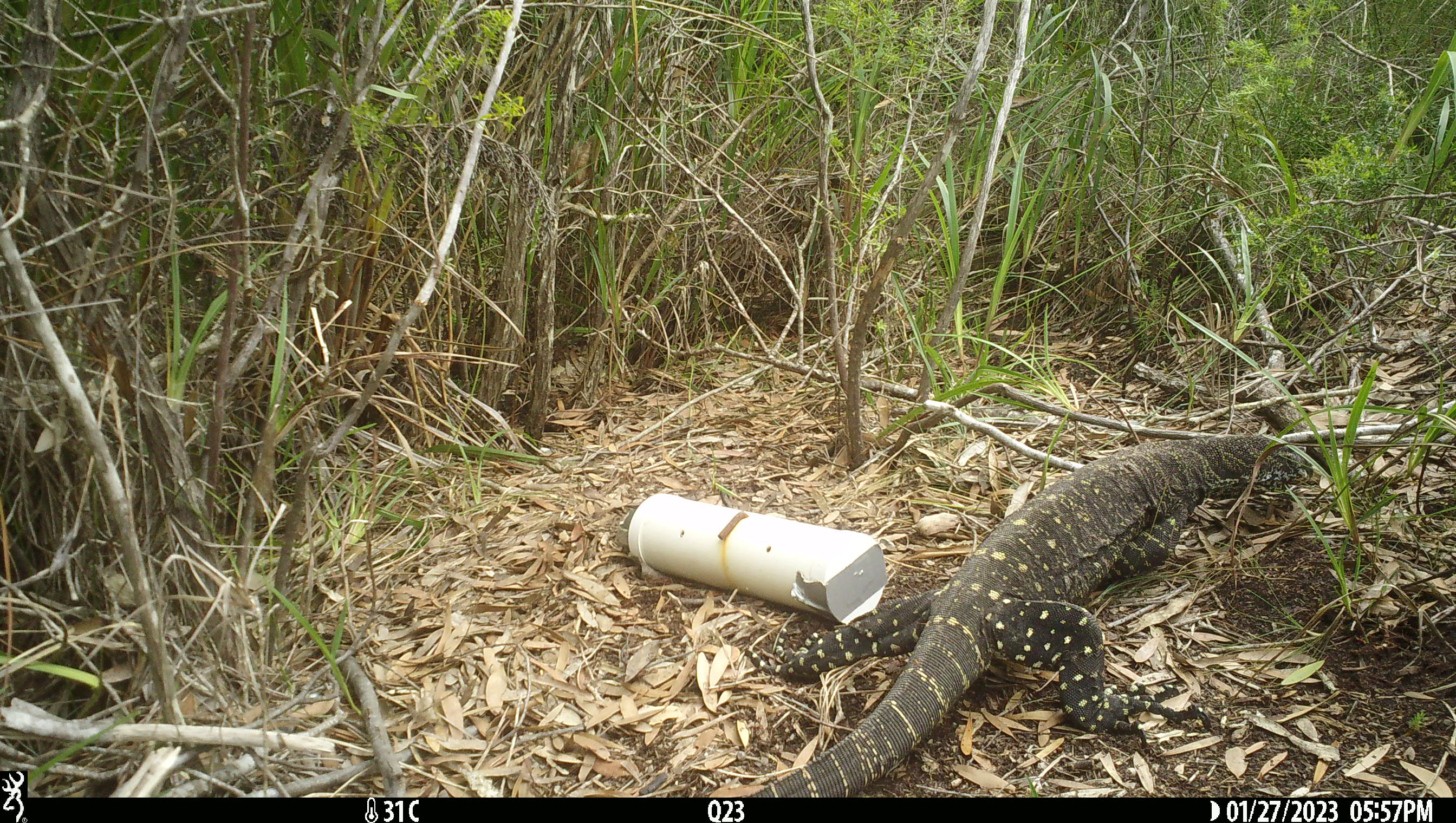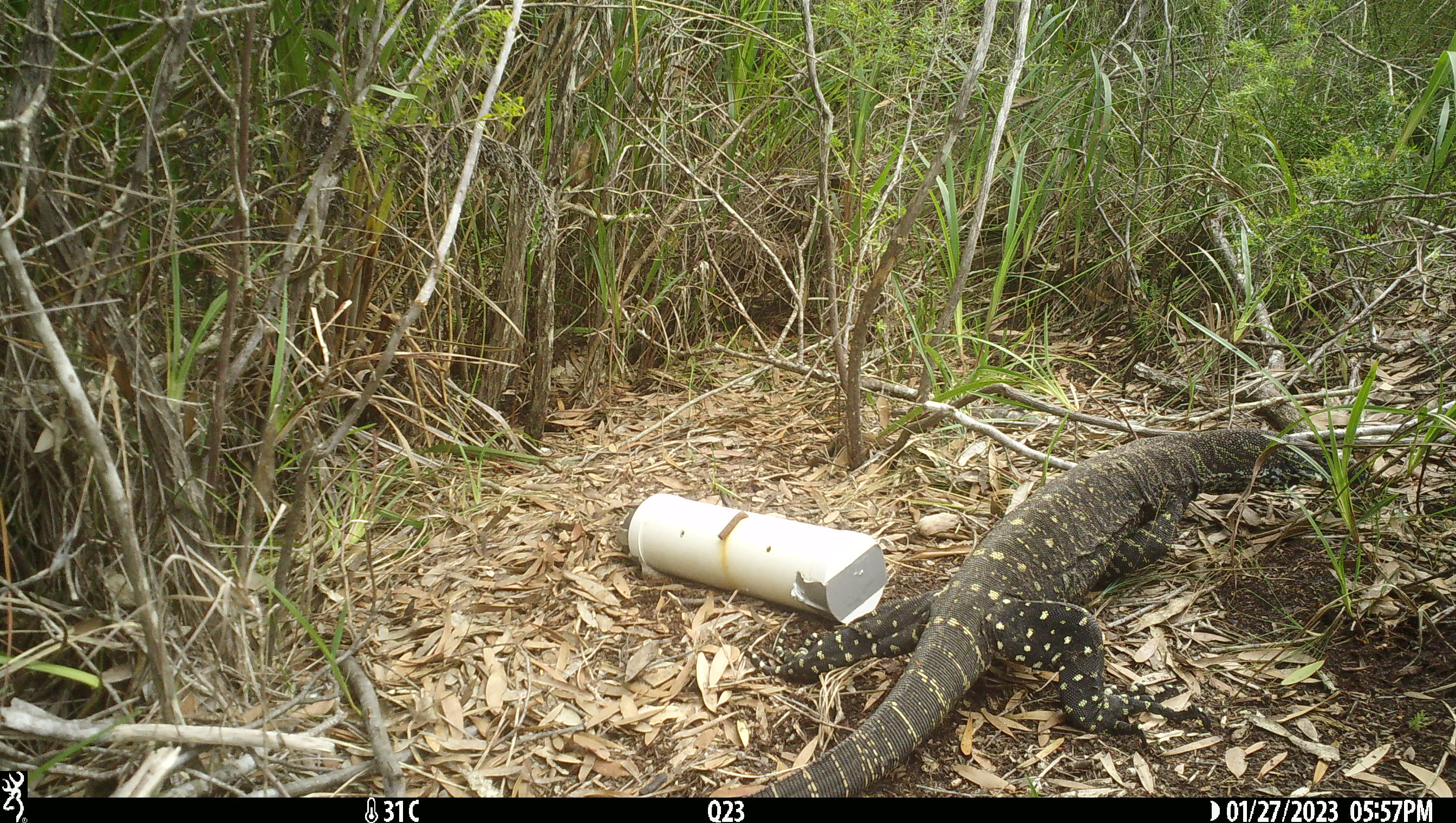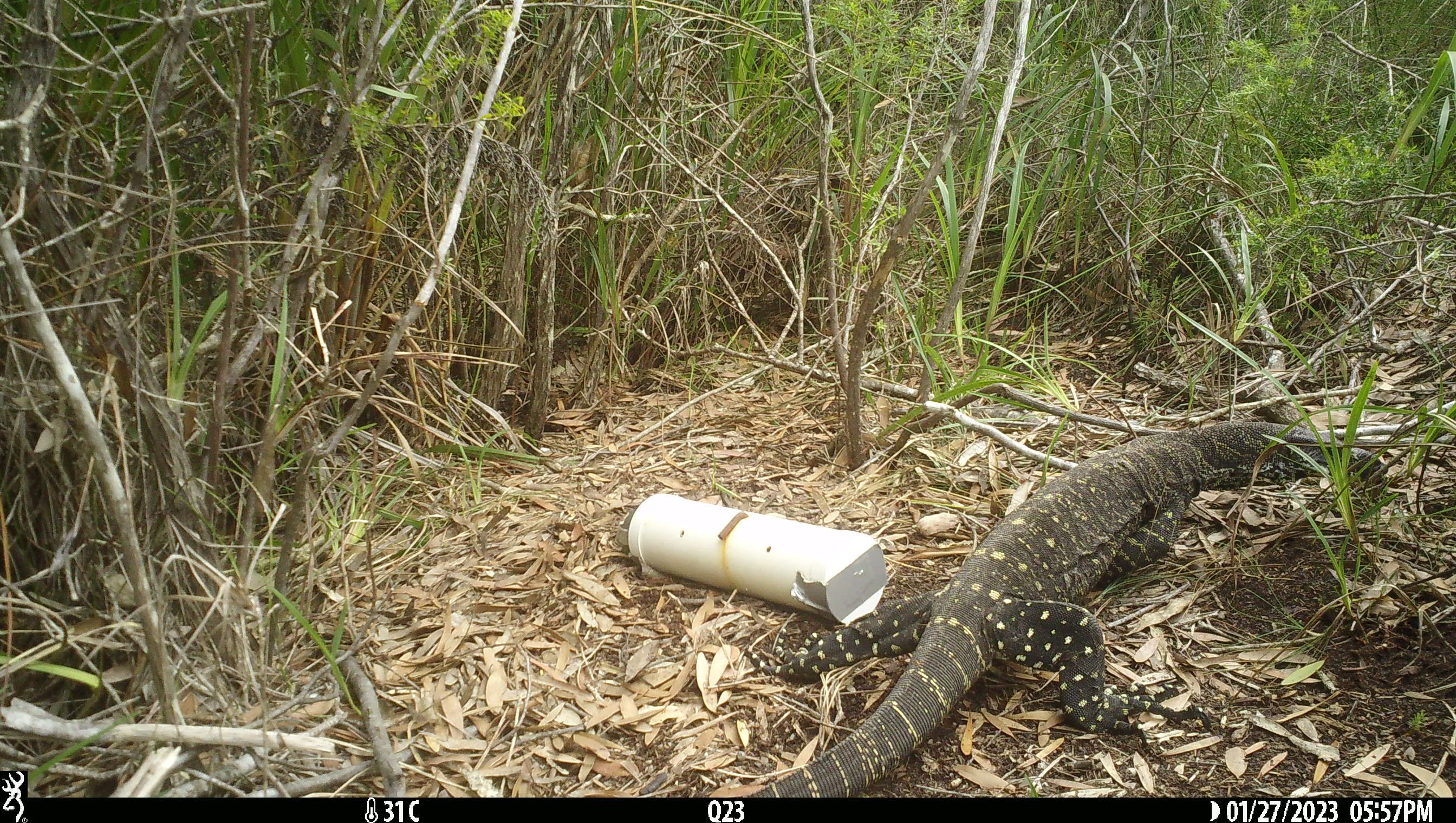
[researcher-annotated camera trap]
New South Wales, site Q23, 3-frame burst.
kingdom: Animalia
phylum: Chordata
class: Reptilia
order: Squamata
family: Varanidae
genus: Varanus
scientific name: Varanus varius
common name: lace monitor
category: goanna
Goanna (lace monitor) (Varanus varius).